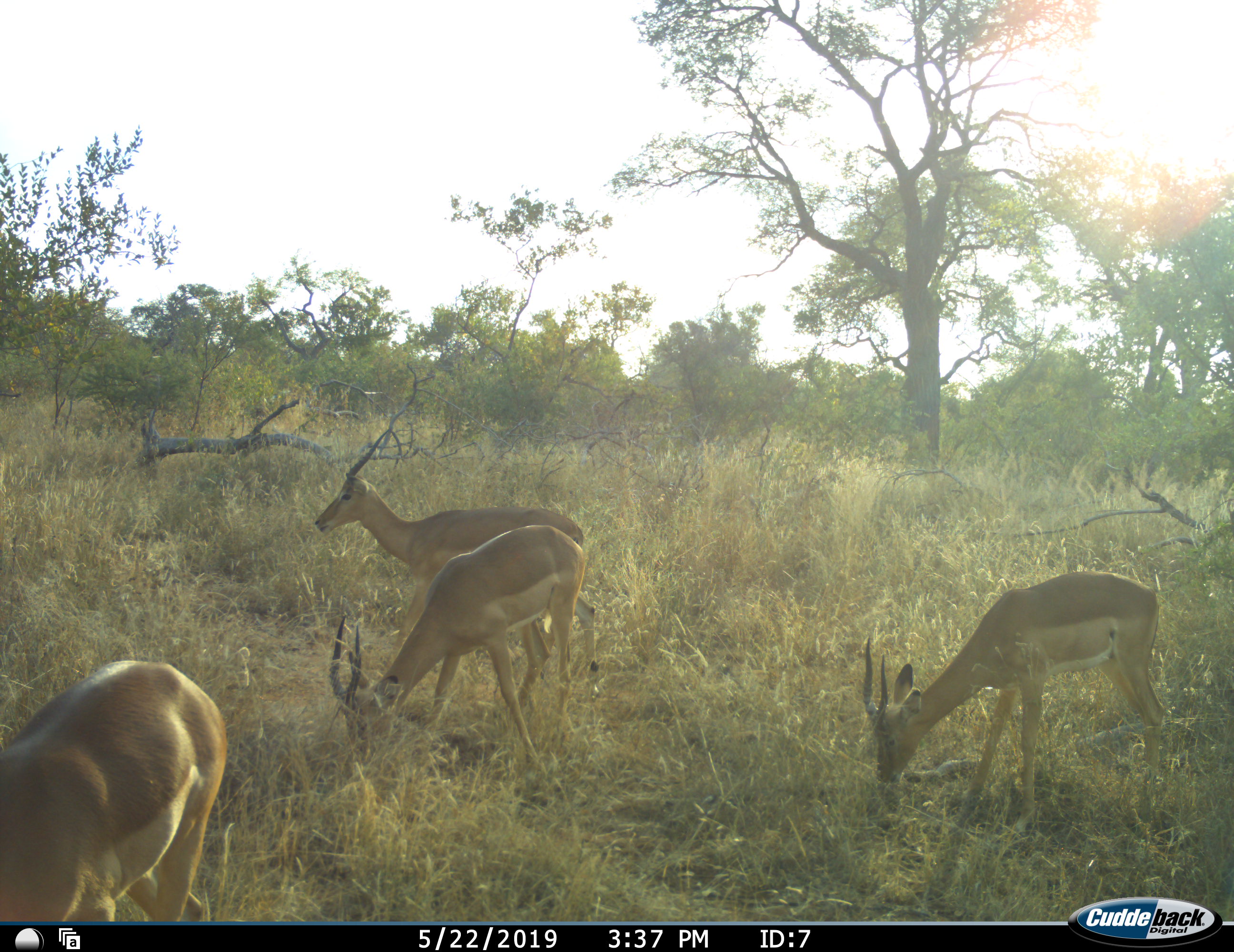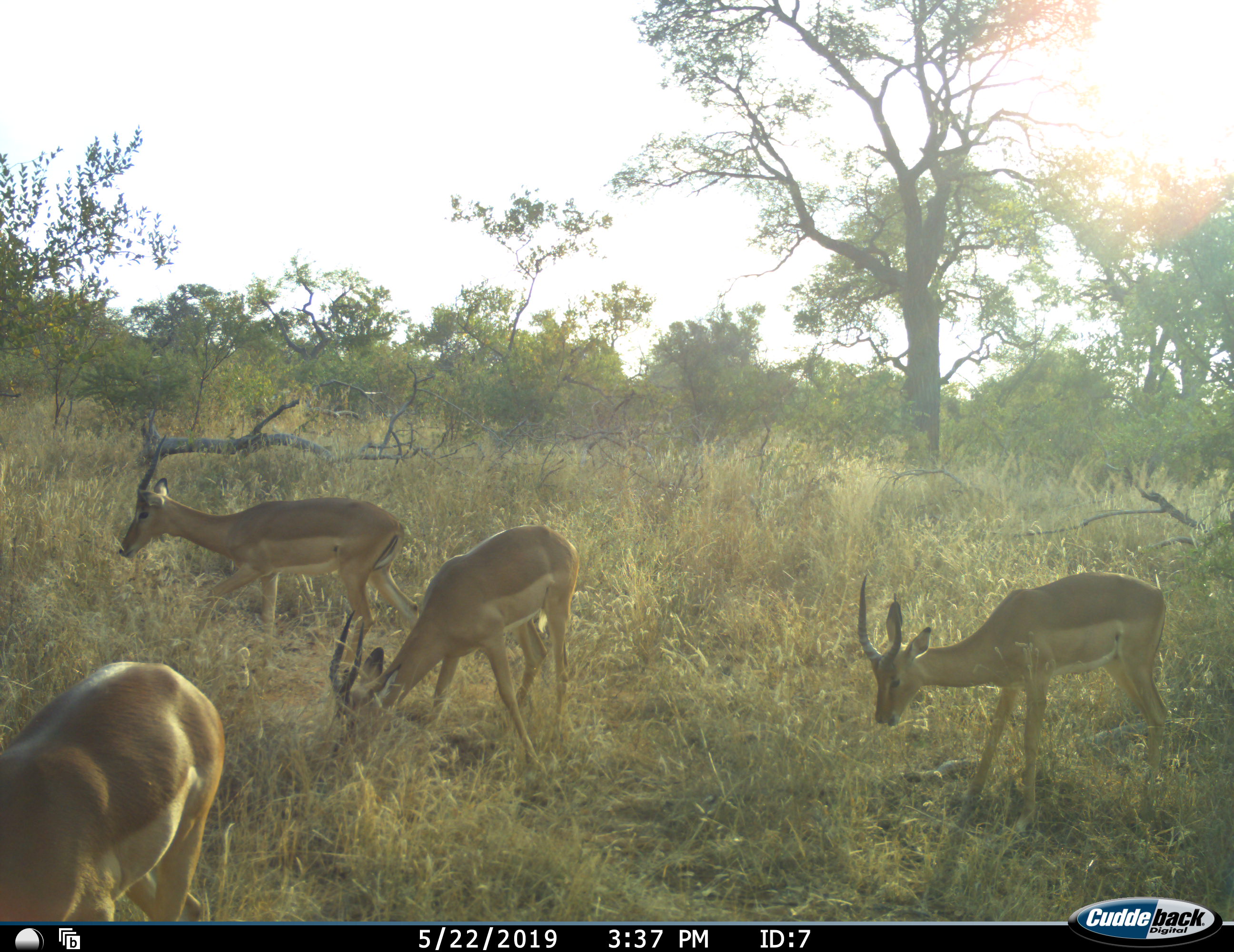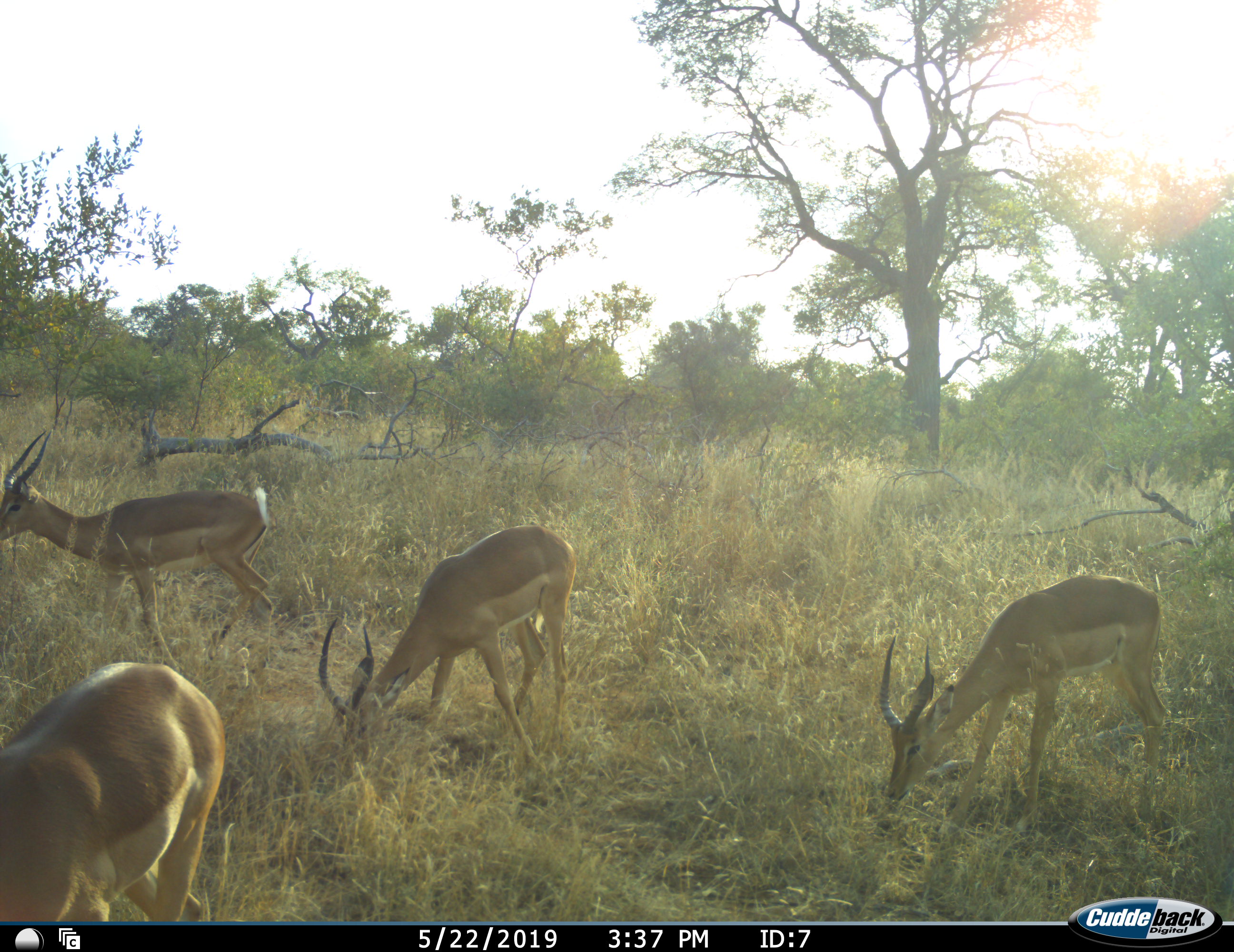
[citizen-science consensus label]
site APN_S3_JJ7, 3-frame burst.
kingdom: Animalia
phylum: Chordata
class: Mammalia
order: Artiodactyla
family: Bovidae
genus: Aepyceros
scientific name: Aepyceros melampus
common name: impala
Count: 4.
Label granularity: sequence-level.